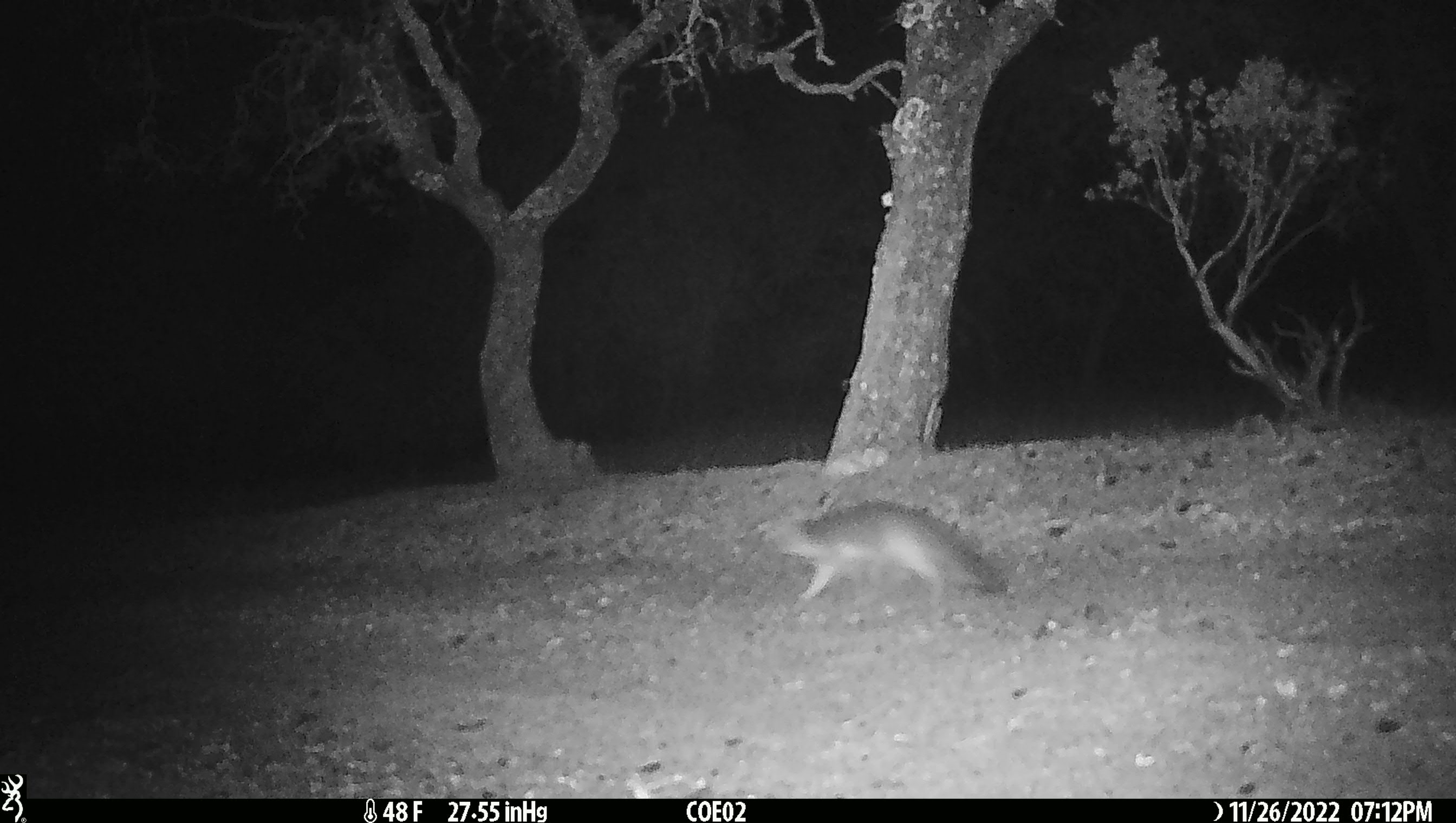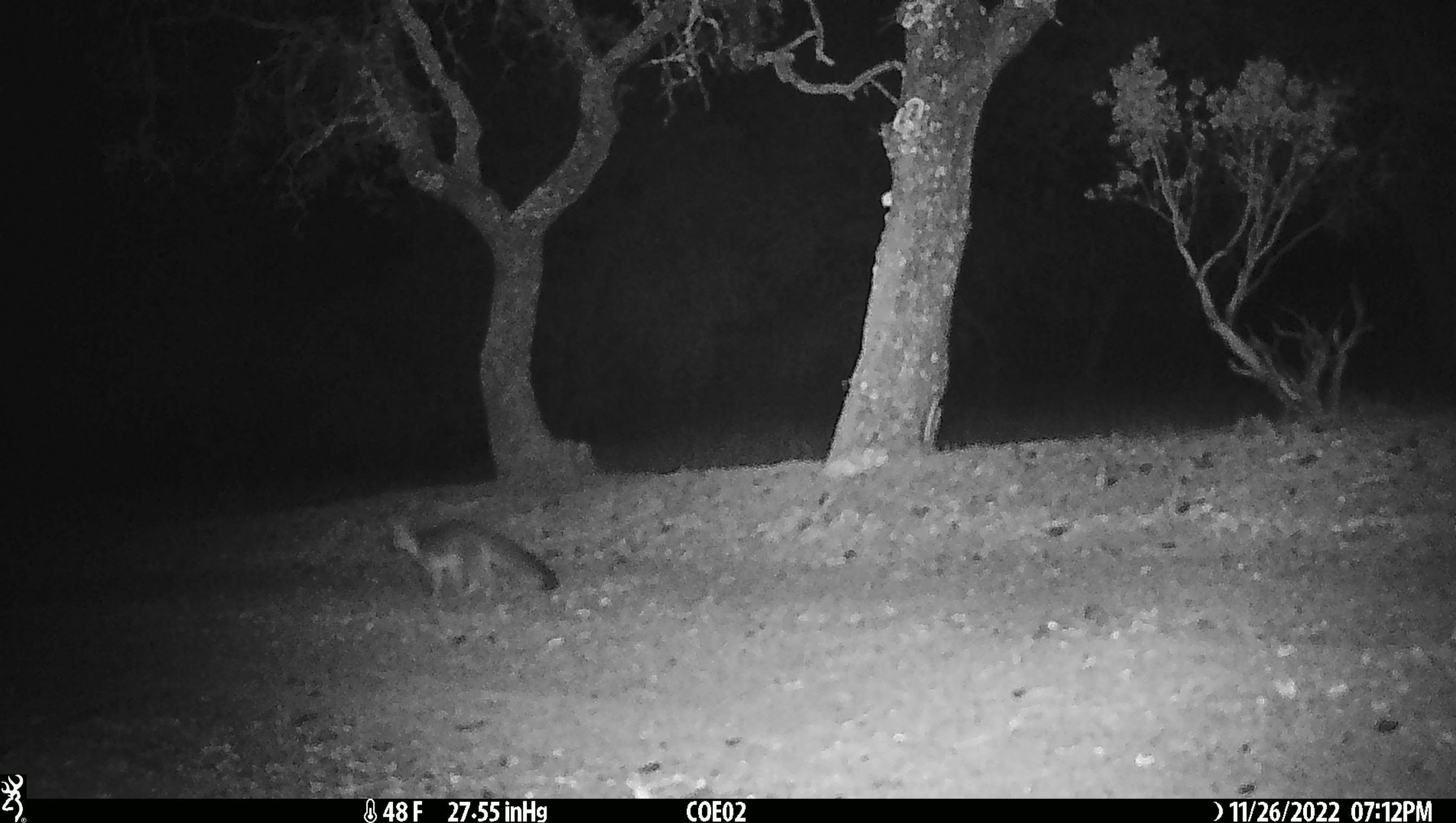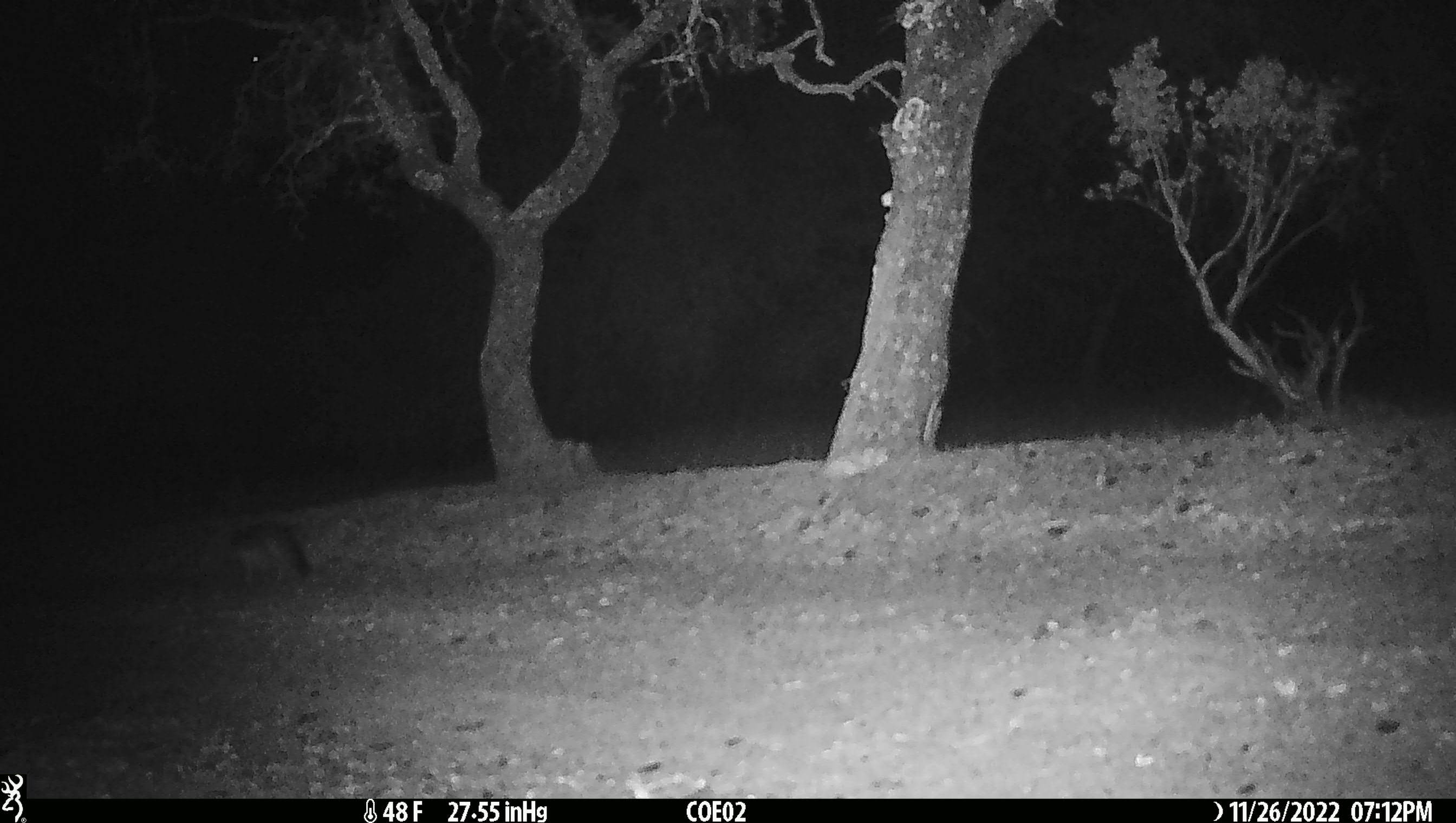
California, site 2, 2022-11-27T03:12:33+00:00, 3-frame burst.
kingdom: Animalia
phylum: Chordata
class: Mammalia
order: Carnivora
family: Canidae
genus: Urocyon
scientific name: Urocyon cinereoargenteus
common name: gray fox